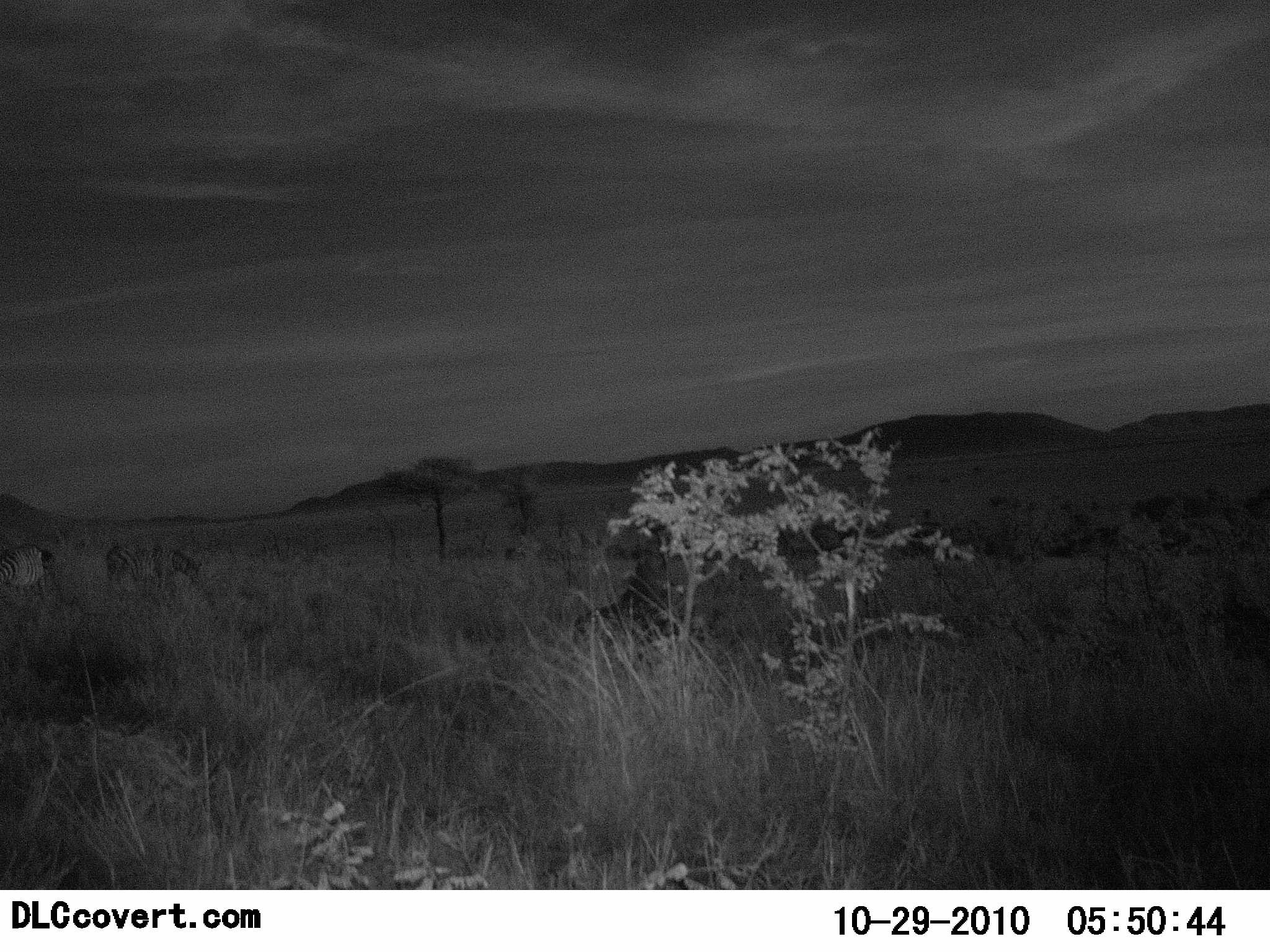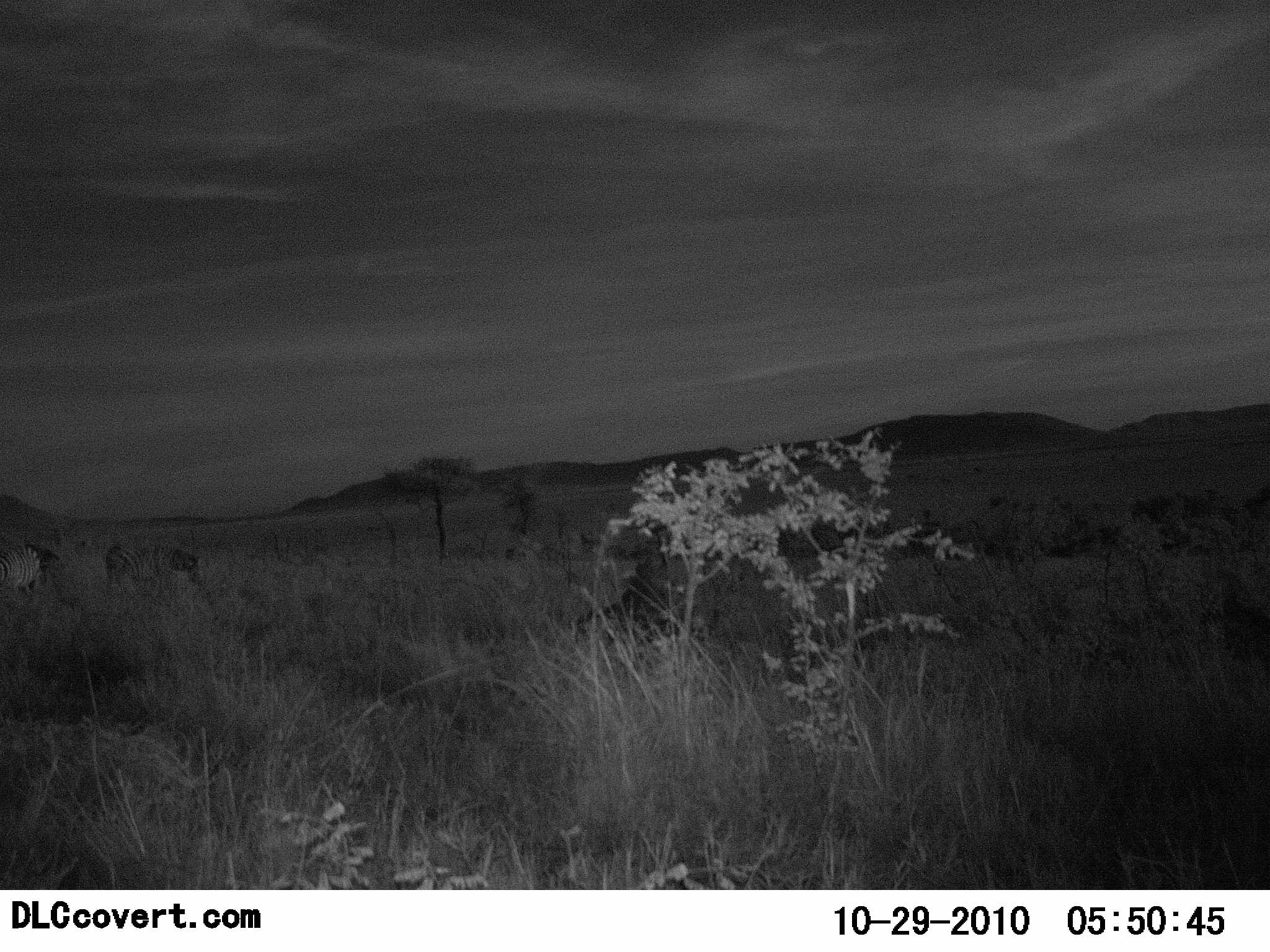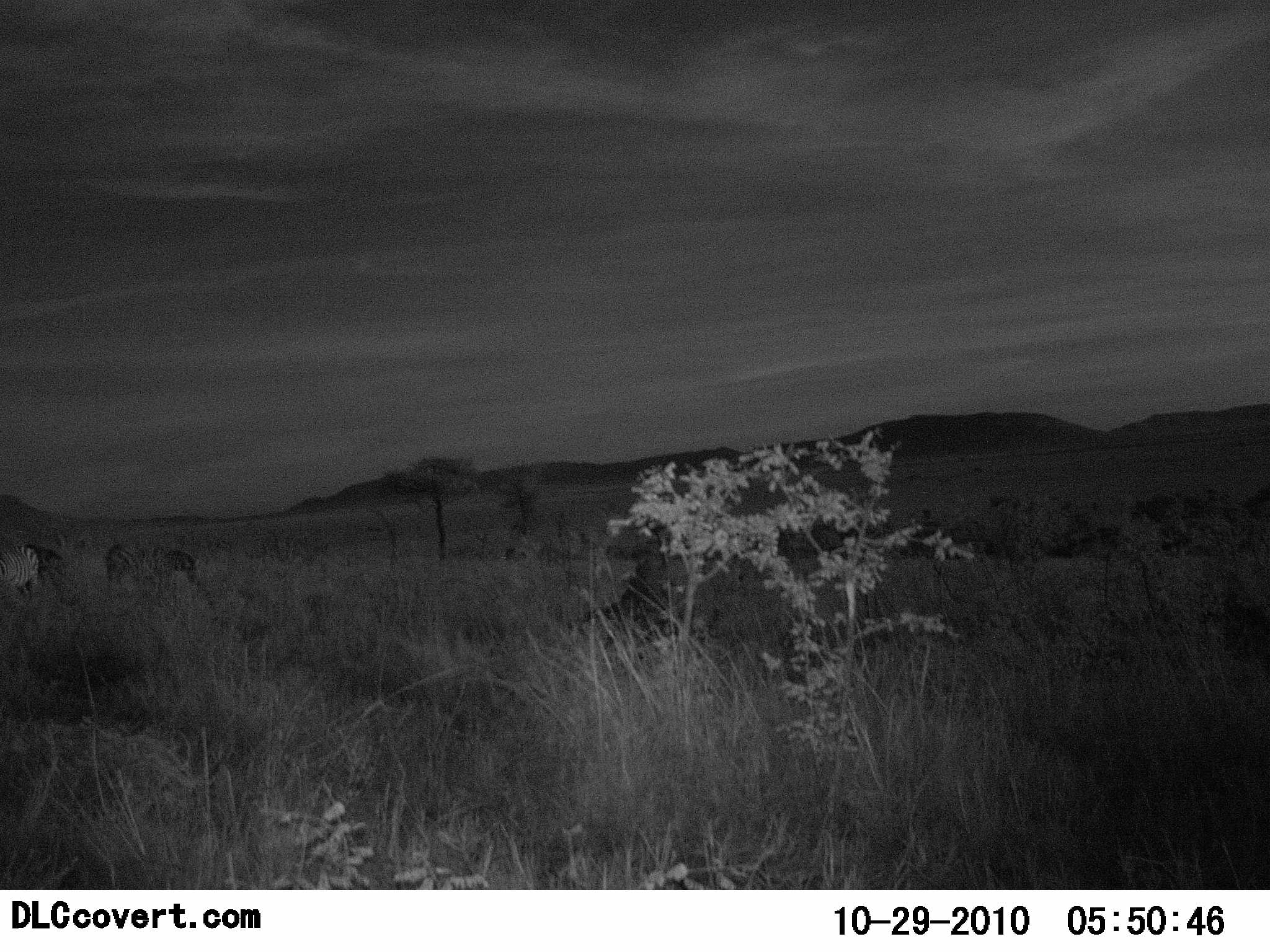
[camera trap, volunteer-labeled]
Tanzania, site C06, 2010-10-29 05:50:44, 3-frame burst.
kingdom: Animalia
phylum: Chordata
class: Mammalia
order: Perissodactyla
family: Equidae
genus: Equus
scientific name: Equus quagga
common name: plains zebra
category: zebra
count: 2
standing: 62%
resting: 0%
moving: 15%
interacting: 0%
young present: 0%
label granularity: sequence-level